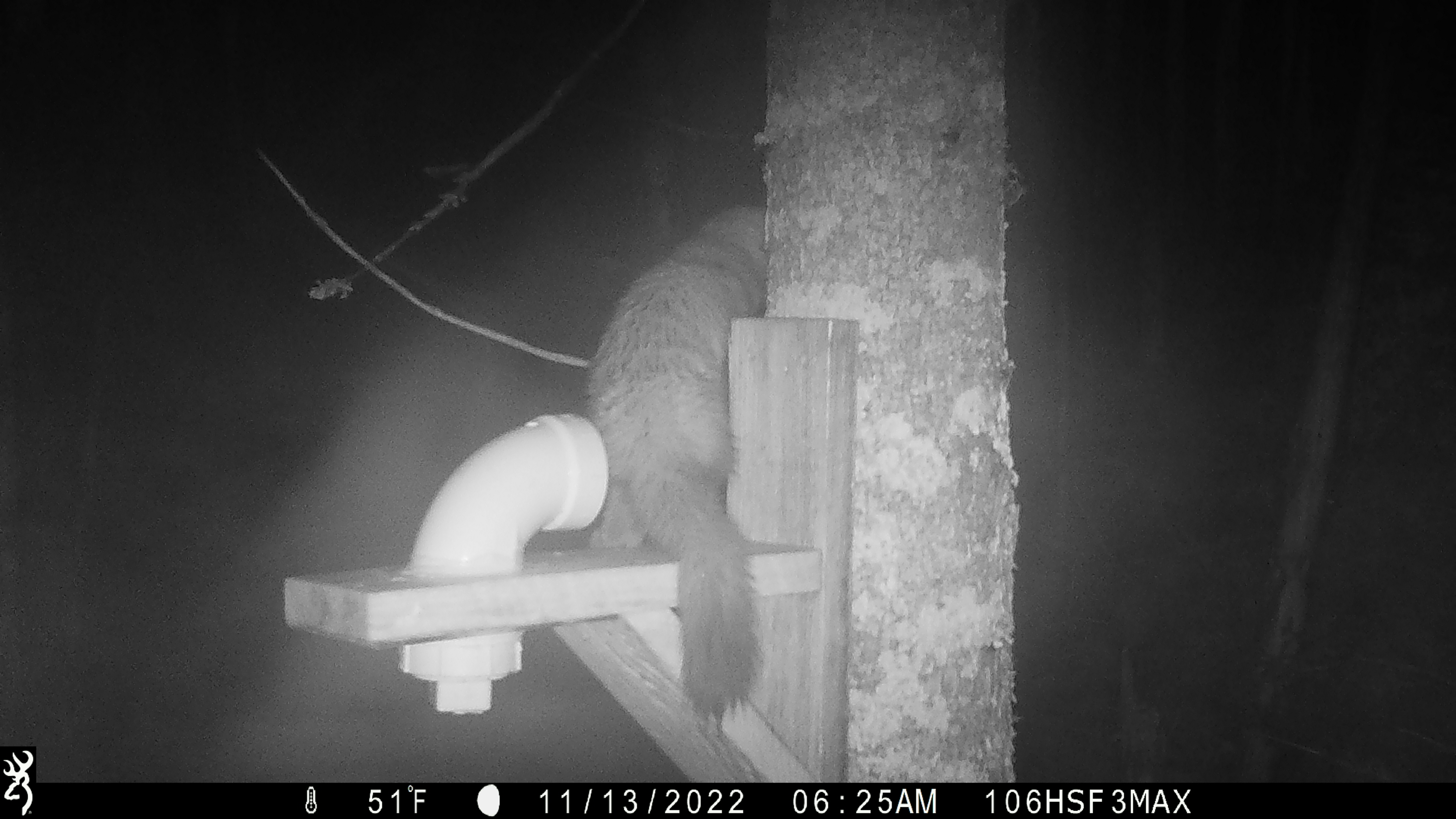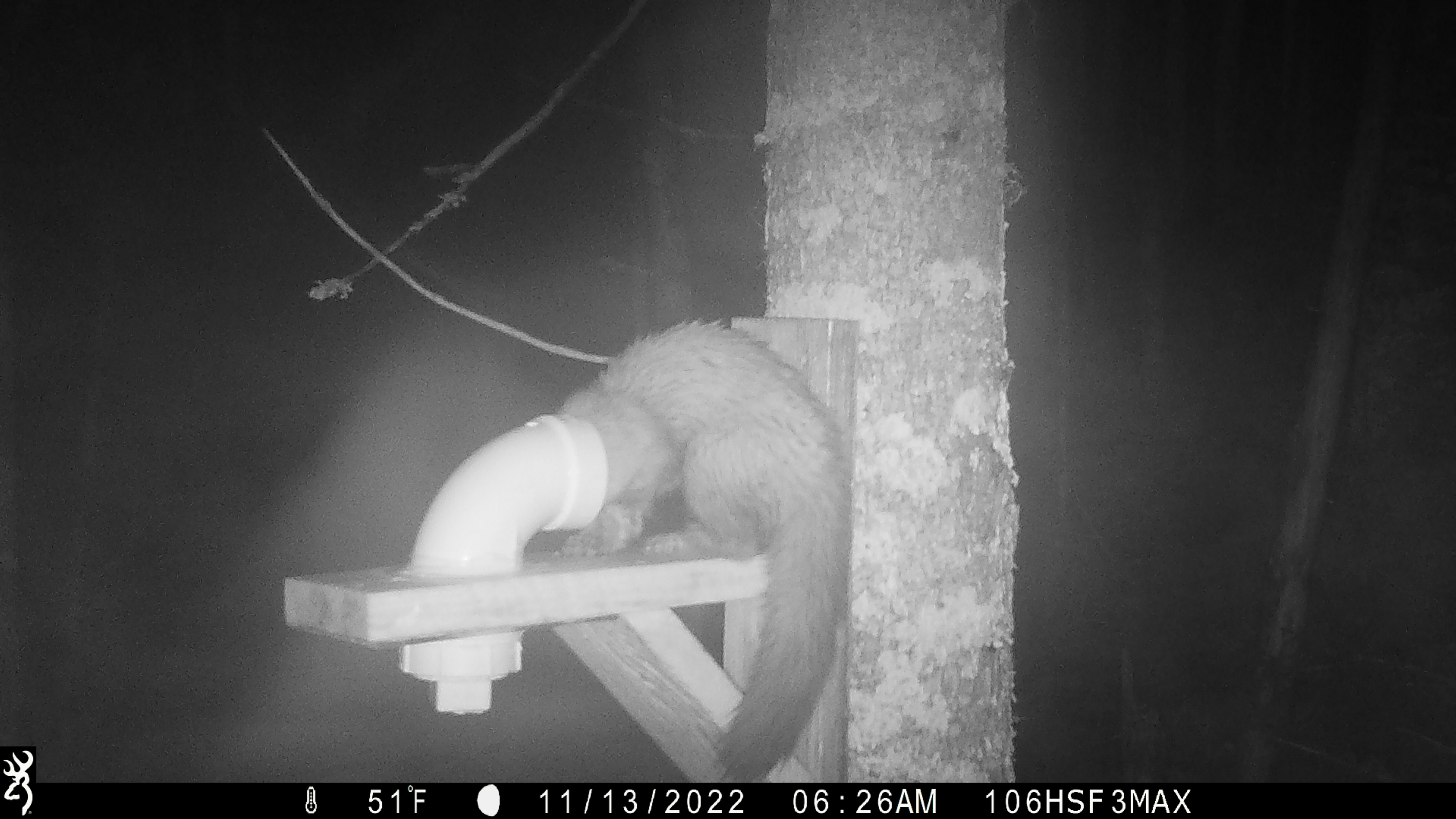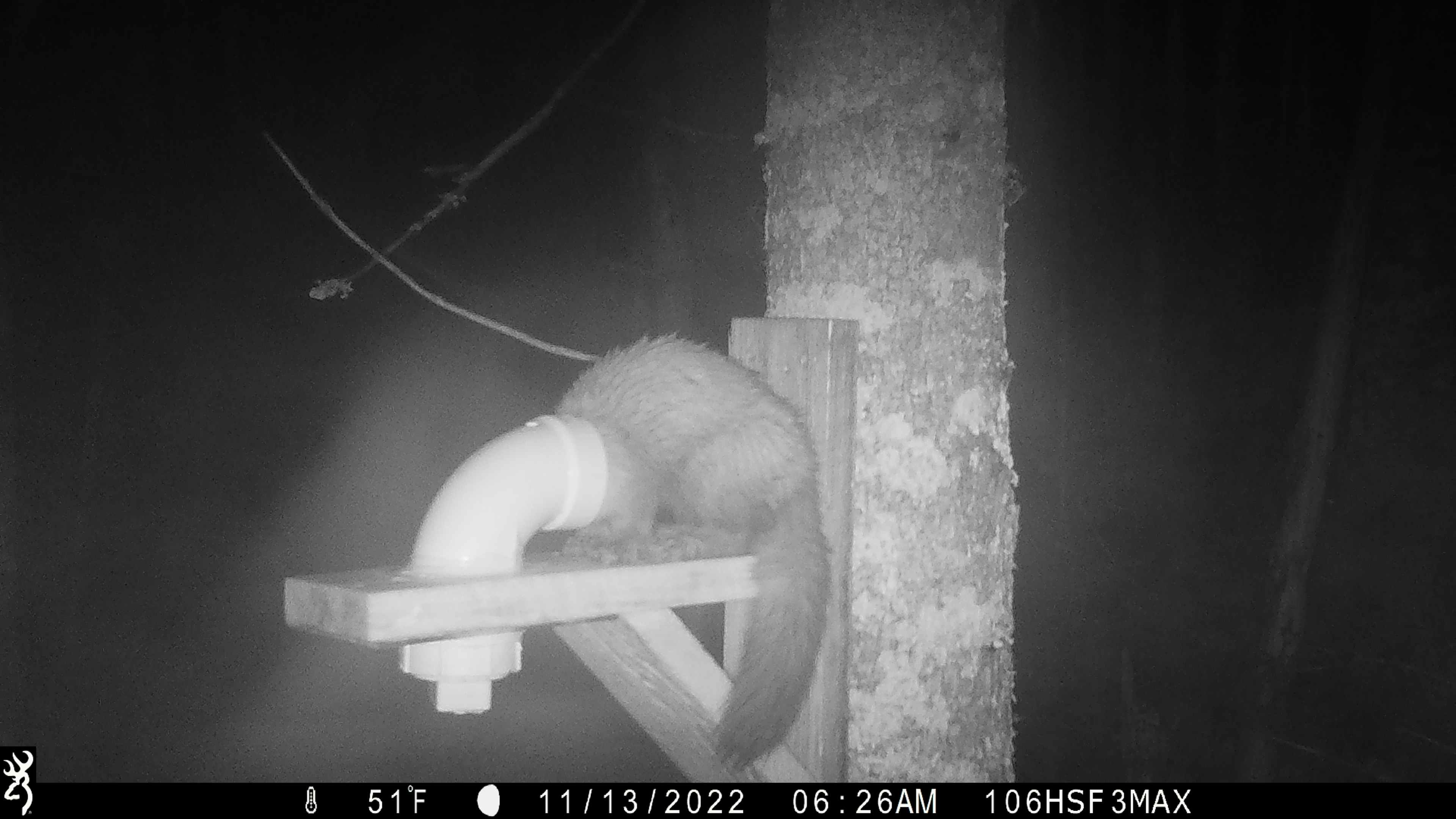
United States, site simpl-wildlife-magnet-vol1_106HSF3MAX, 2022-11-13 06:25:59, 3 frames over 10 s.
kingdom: Animalia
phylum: Chordata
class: Mammalia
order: Carnivora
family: Mustelidae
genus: Martes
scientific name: Martes americana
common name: american marten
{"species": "american marten (Martes americana)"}